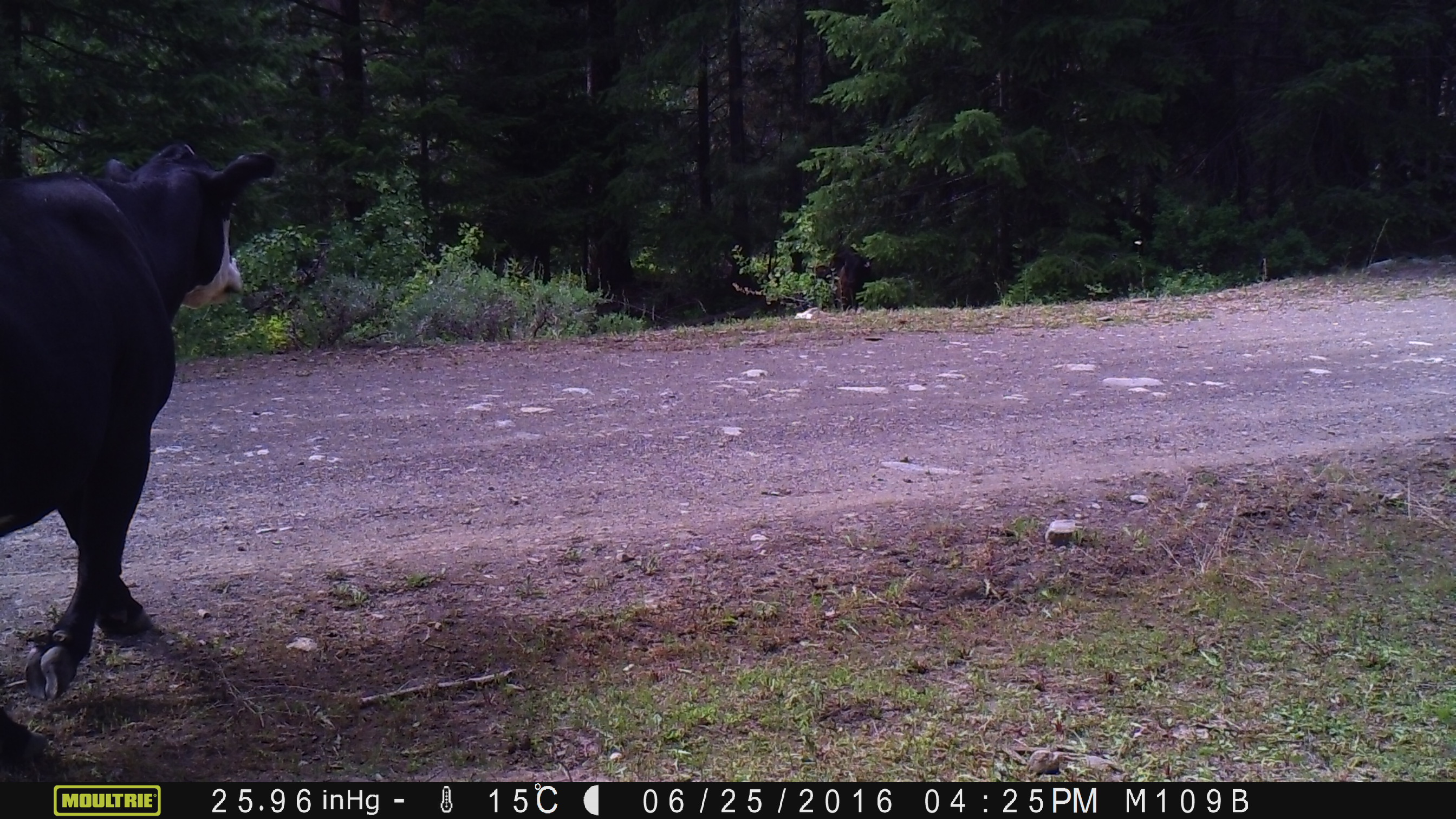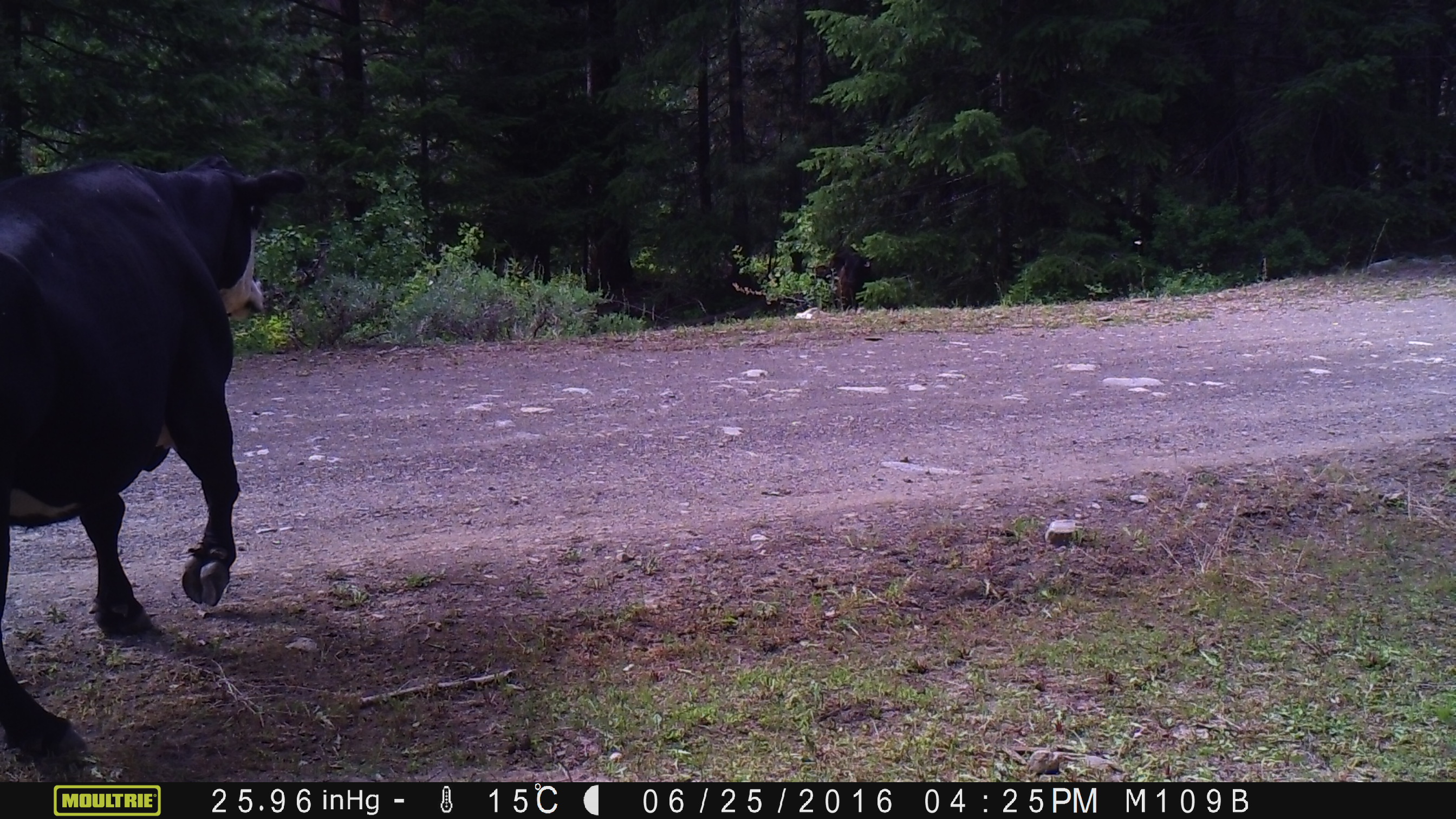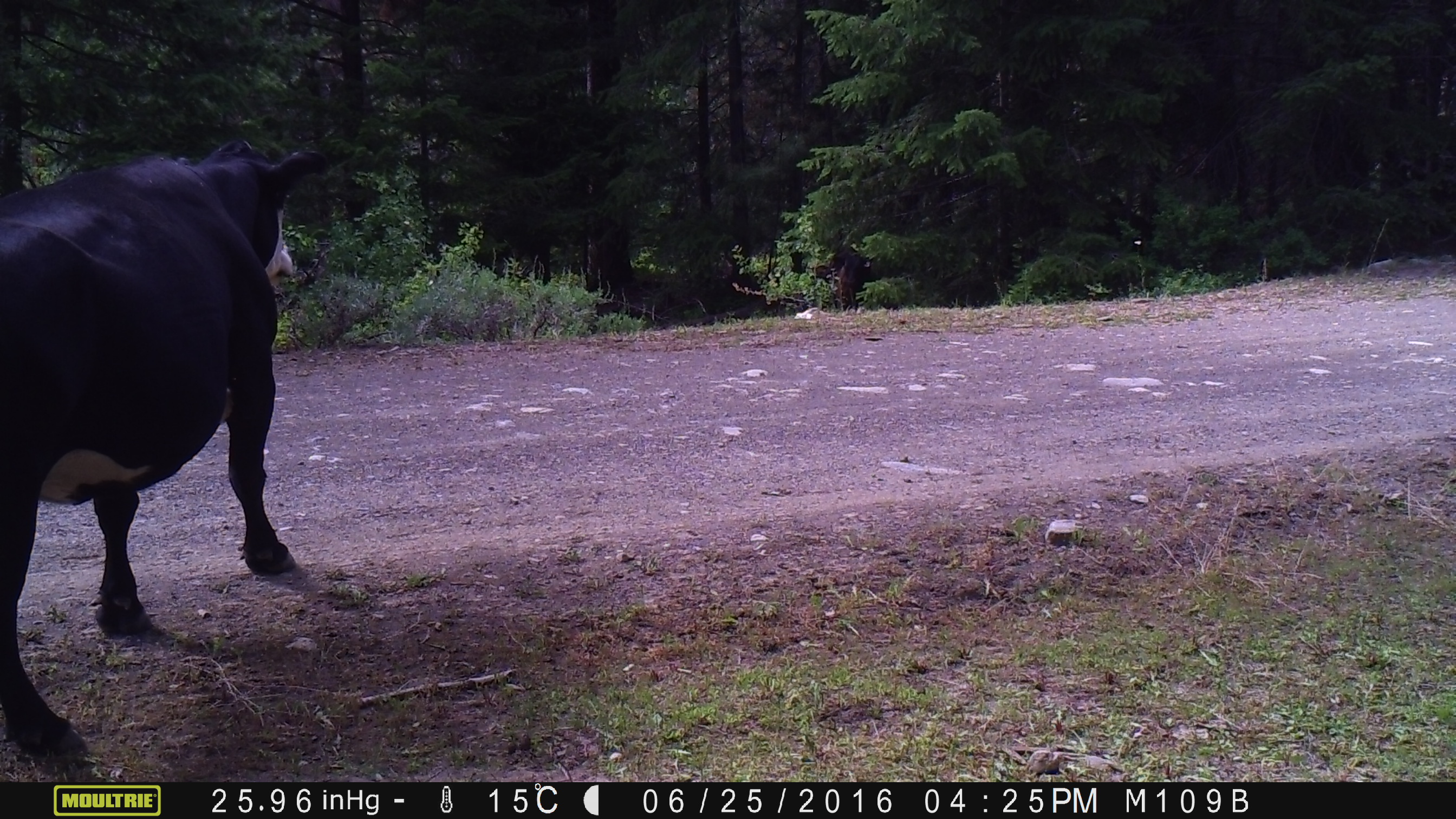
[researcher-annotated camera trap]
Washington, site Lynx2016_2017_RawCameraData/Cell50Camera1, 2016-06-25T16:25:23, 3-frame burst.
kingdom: Animalia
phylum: Chordata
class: Mammalia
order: Artiodactyla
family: Bovidae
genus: Bos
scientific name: Bos taurus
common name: domestic cattle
Domestic cattle (Bos taurus). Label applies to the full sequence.